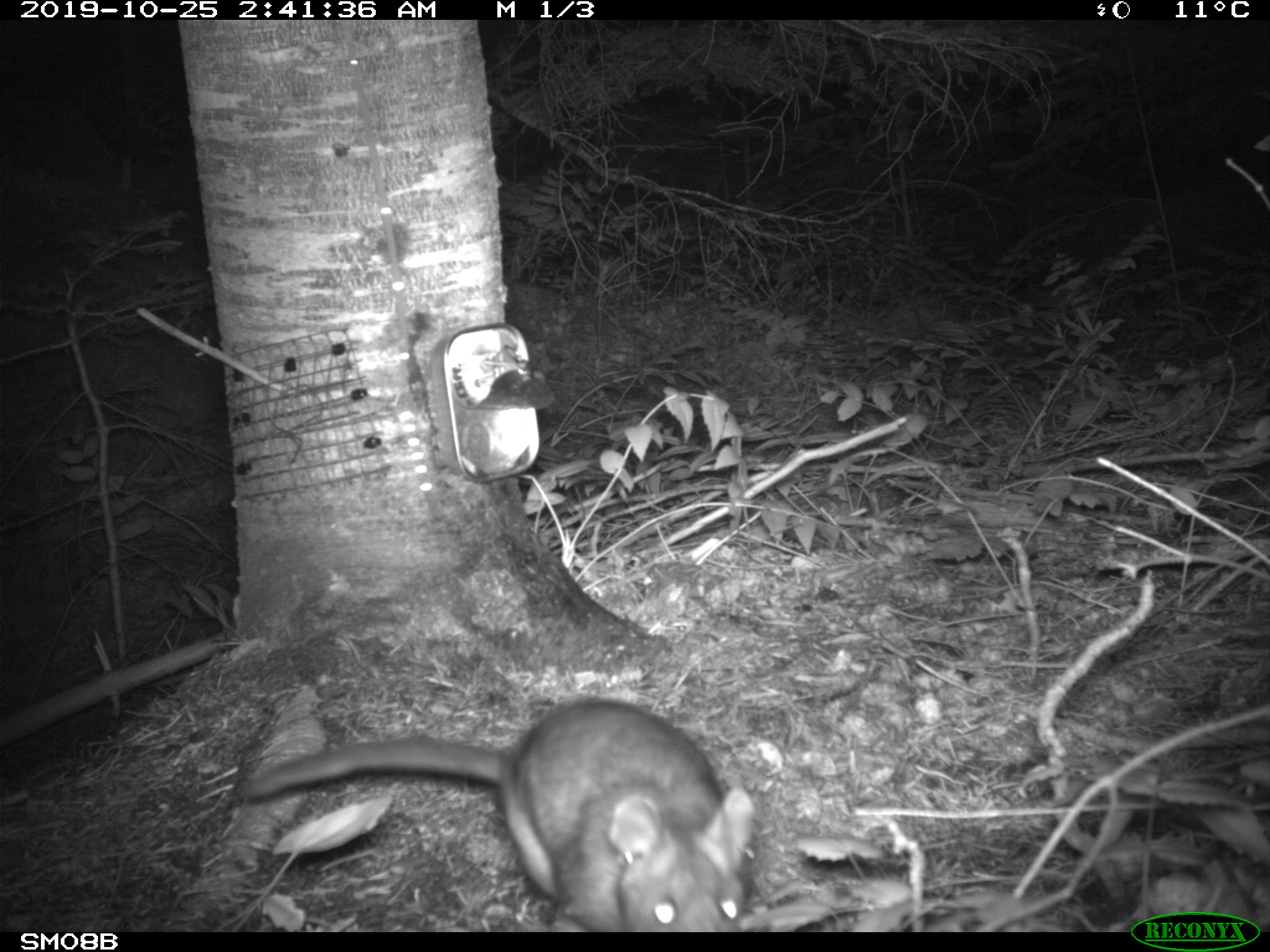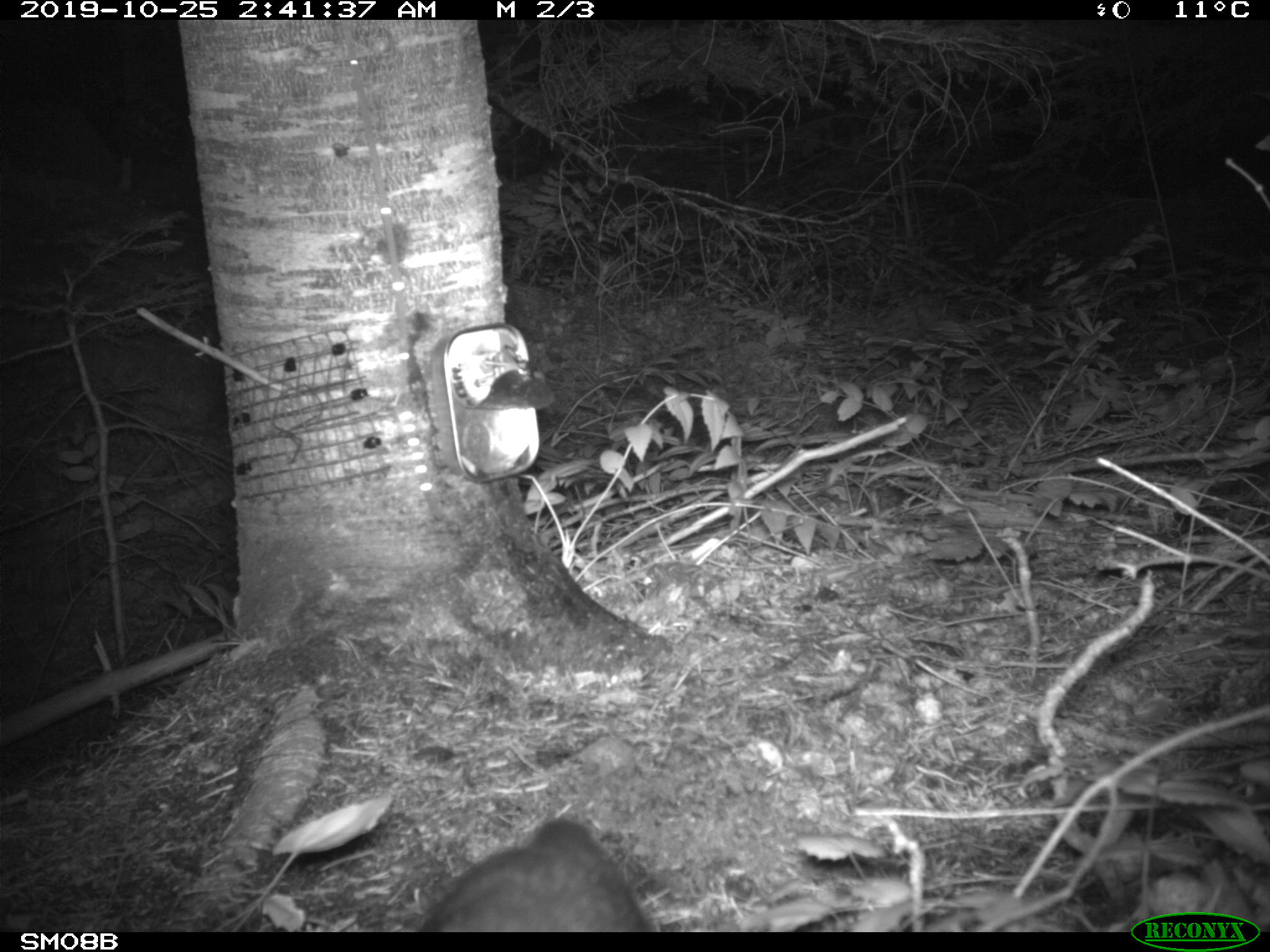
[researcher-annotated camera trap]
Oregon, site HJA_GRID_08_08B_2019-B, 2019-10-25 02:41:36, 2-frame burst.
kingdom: Animalia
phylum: Chordata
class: Mammalia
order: Rodentia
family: Cricetidae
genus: Neotoma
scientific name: Neotoma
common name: woodrats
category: neotoma species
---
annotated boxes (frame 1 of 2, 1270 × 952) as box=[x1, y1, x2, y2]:
neotoma species: box=[208, 686, 778, 934]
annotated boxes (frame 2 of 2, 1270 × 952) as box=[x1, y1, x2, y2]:
neotoma species: box=[366, 788, 671, 932]